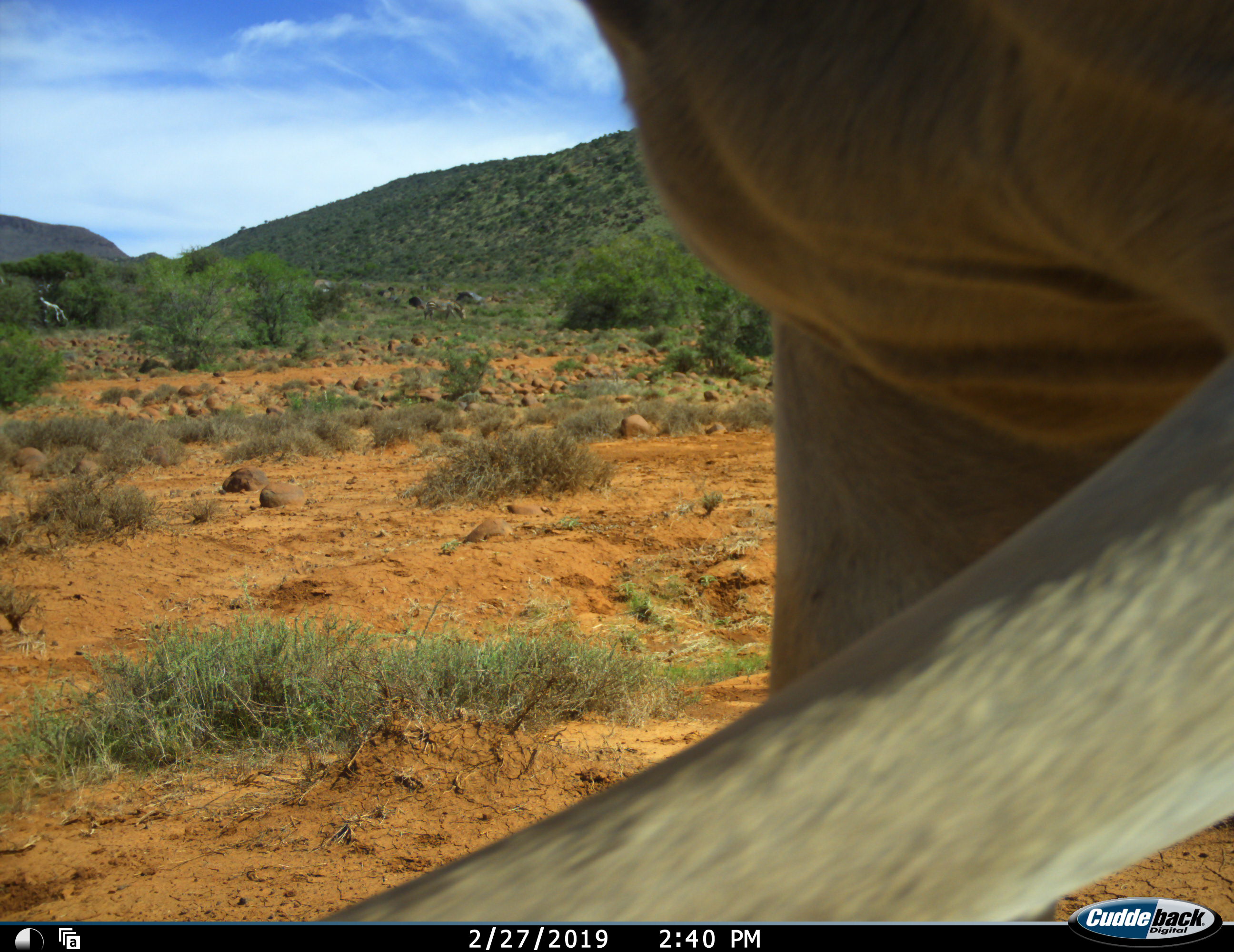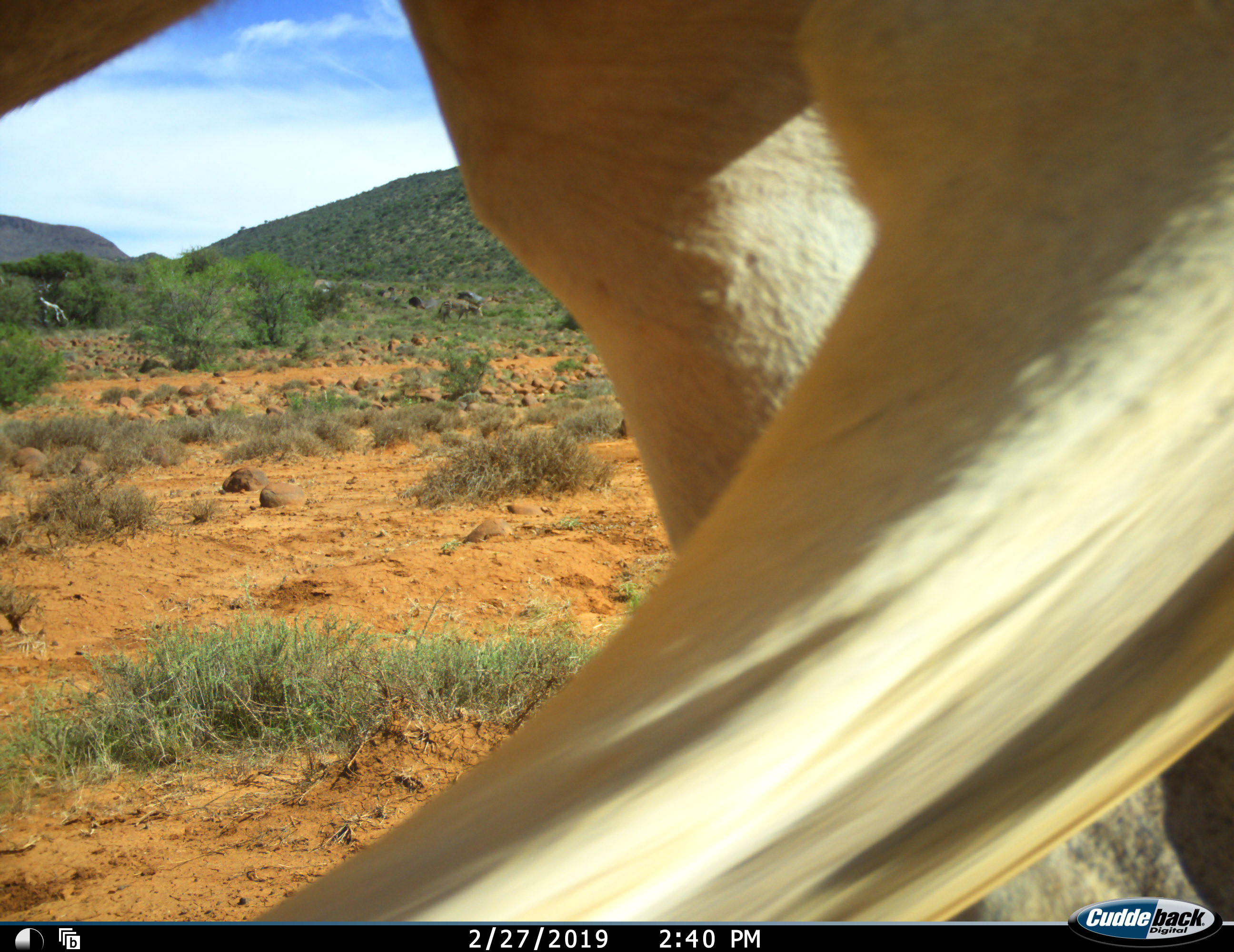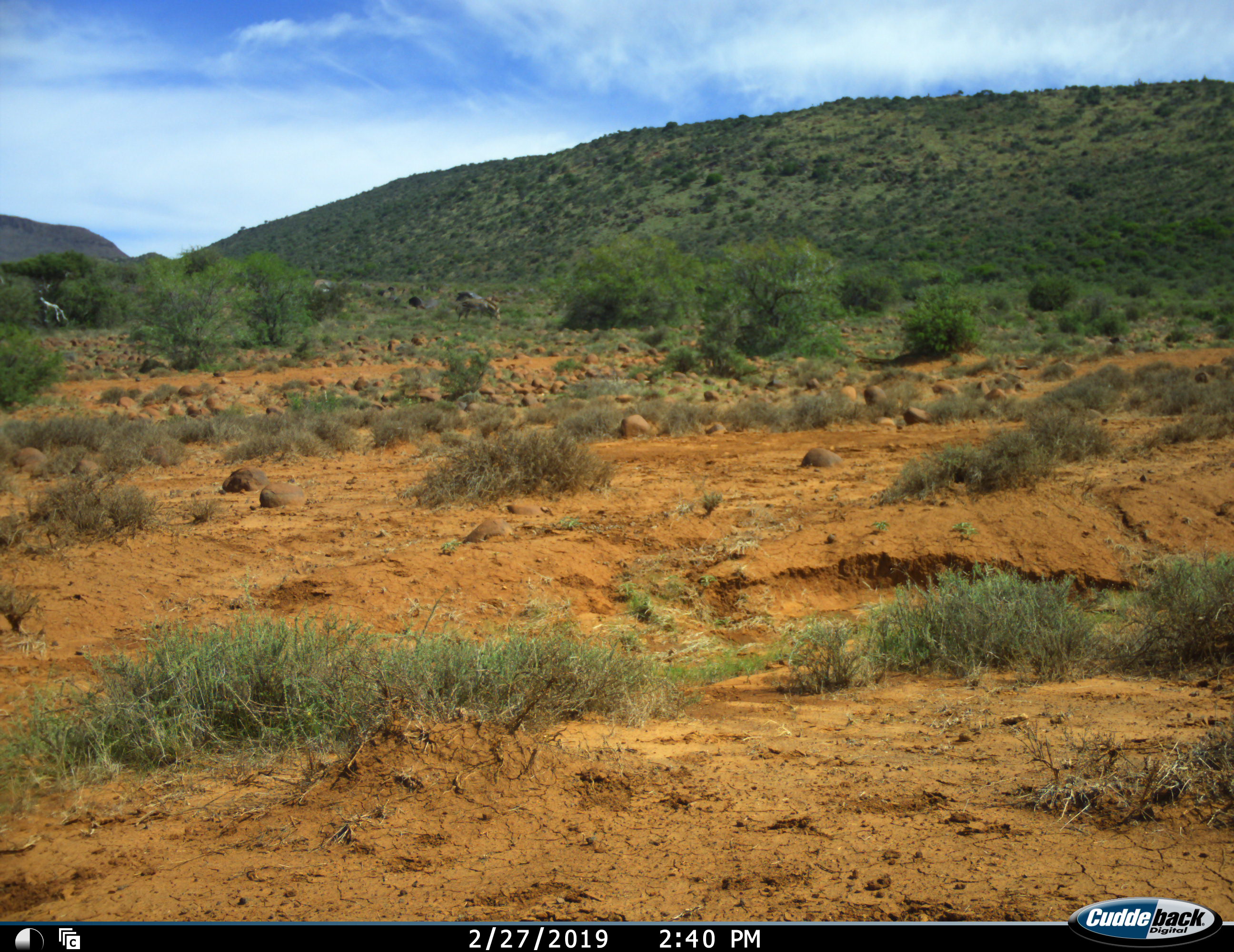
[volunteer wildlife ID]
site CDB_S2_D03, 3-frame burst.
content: unidentified animal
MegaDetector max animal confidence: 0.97